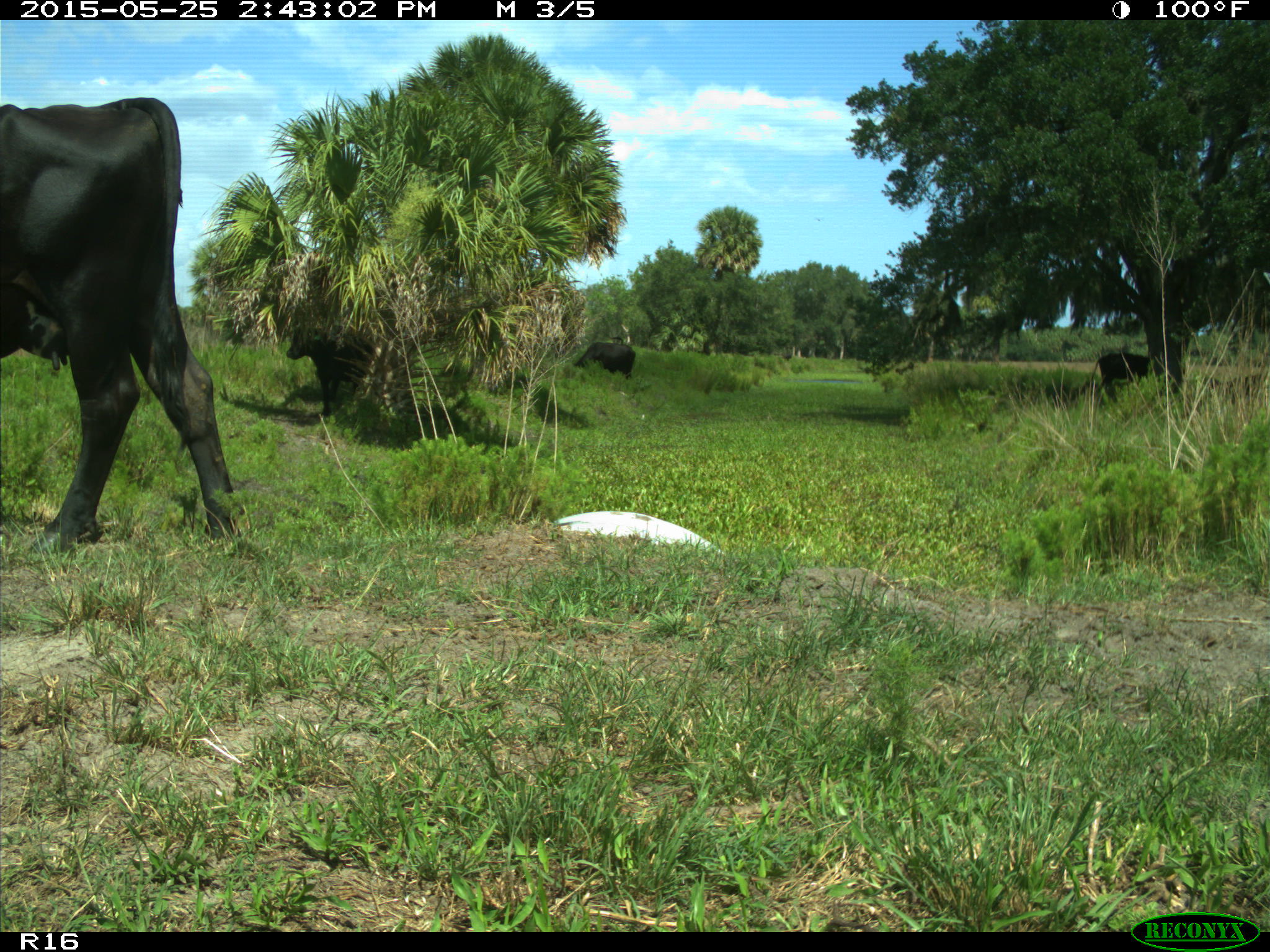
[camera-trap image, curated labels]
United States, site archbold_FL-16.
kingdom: Animalia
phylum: Chordata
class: Mammalia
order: Artiodactyla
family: Bovidae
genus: Bos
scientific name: Bos taurus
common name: domestic cow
Bos taurus (domestic cow).